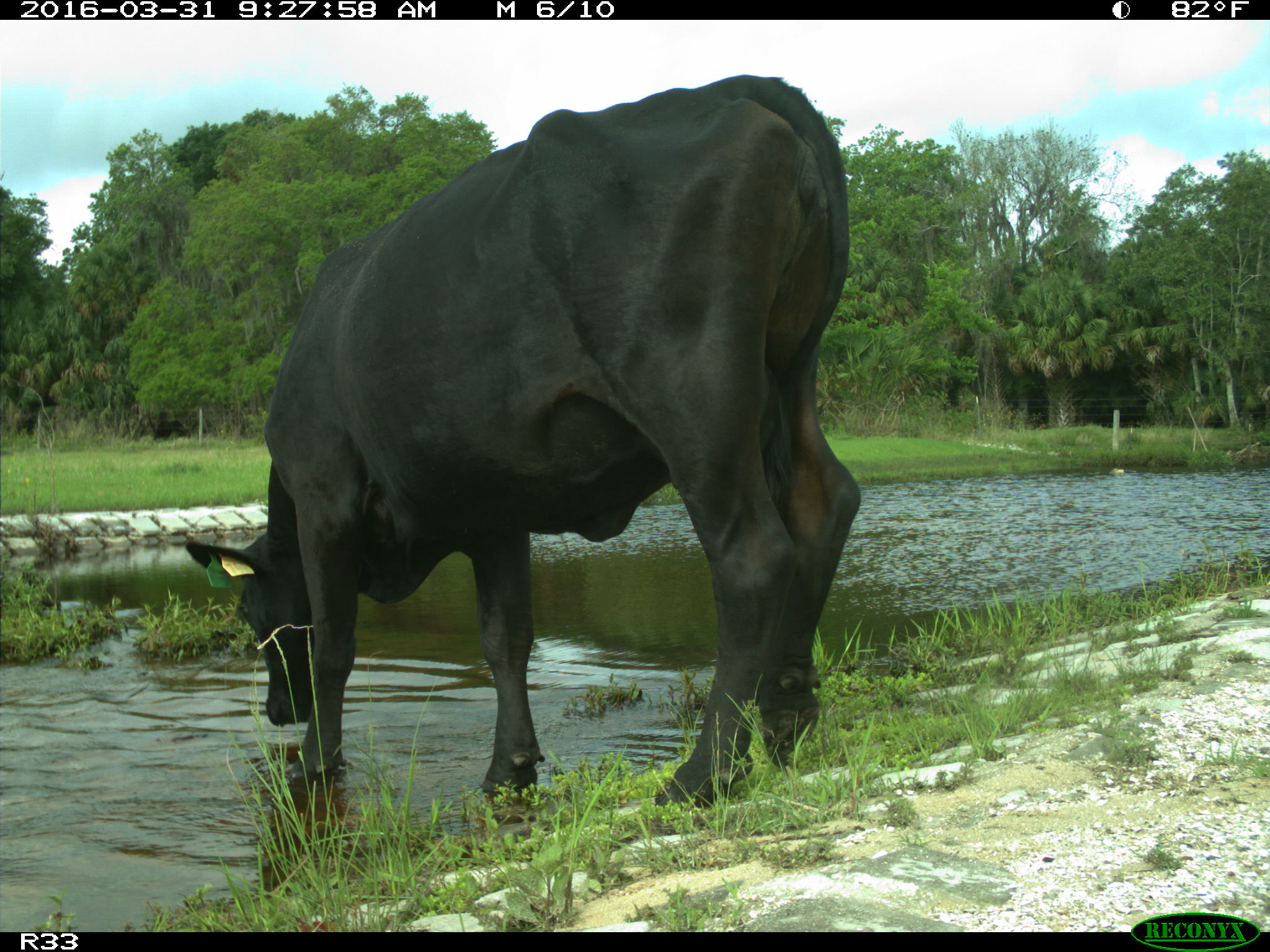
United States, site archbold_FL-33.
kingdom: Animalia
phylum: Chordata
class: Mammalia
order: Artiodactyla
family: Bovidae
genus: Bos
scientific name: Bos taurus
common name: domestic cow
Bos taurus (domestic cow).